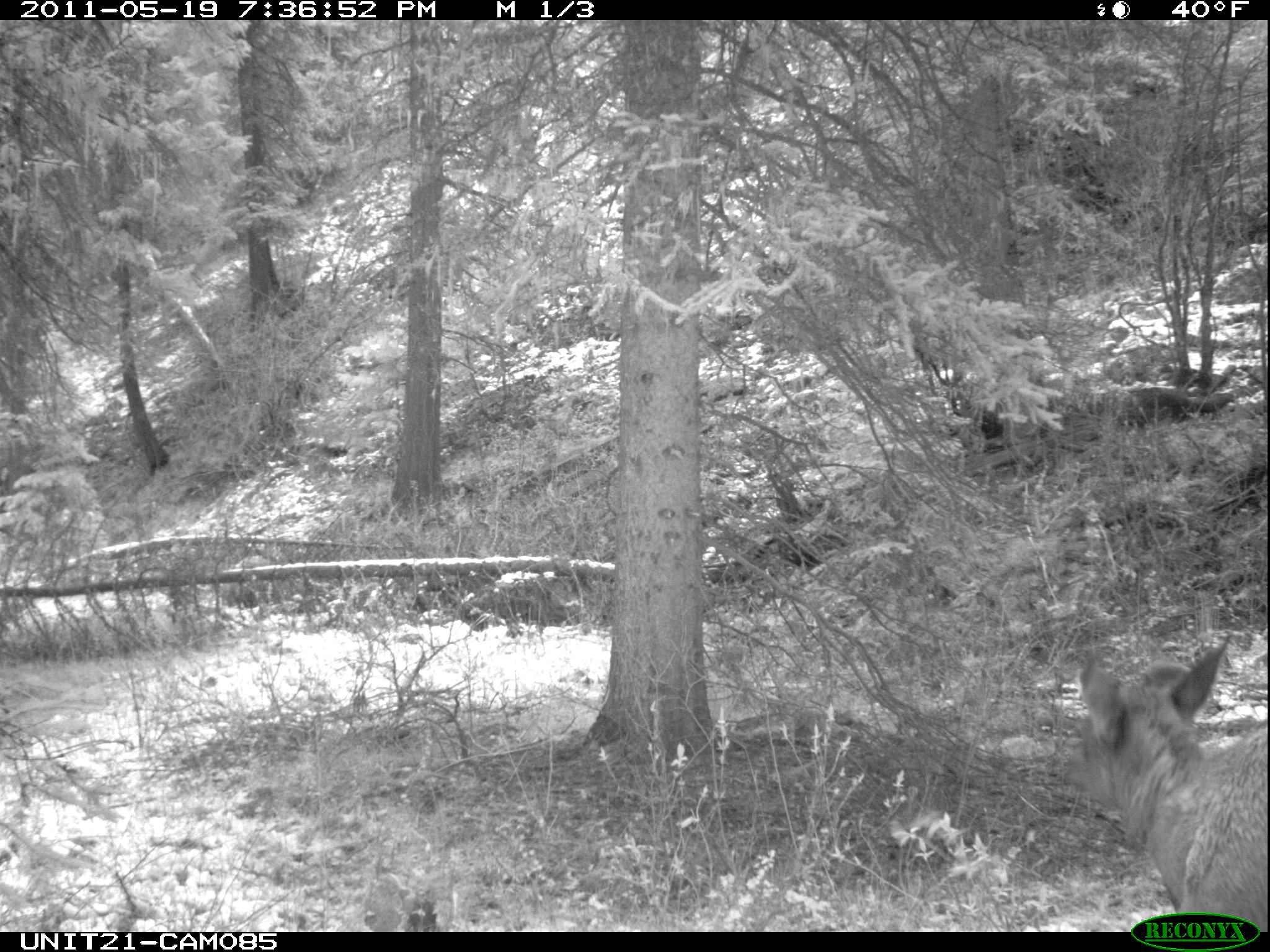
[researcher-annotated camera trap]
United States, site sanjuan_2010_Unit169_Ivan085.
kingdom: Animalia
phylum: Chordata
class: Mammalia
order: Artiodactyla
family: Cervidae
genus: Cervus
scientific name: Cervus elaphus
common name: red deer